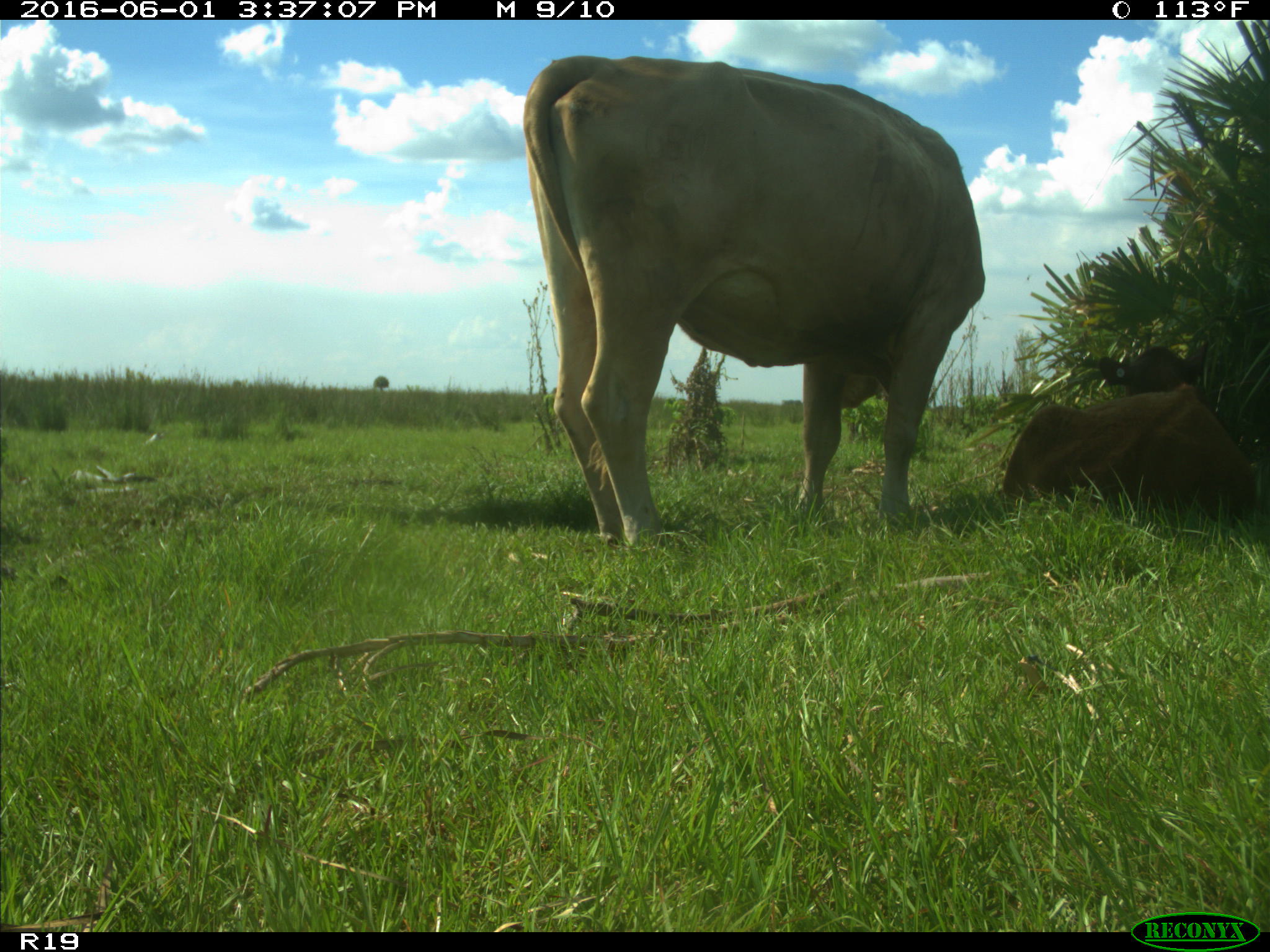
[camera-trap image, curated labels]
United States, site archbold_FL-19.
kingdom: Animalia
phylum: Chordata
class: Mammalia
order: Artiodactyla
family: Bovidae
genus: Bos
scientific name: Bos taurus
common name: domestic cow